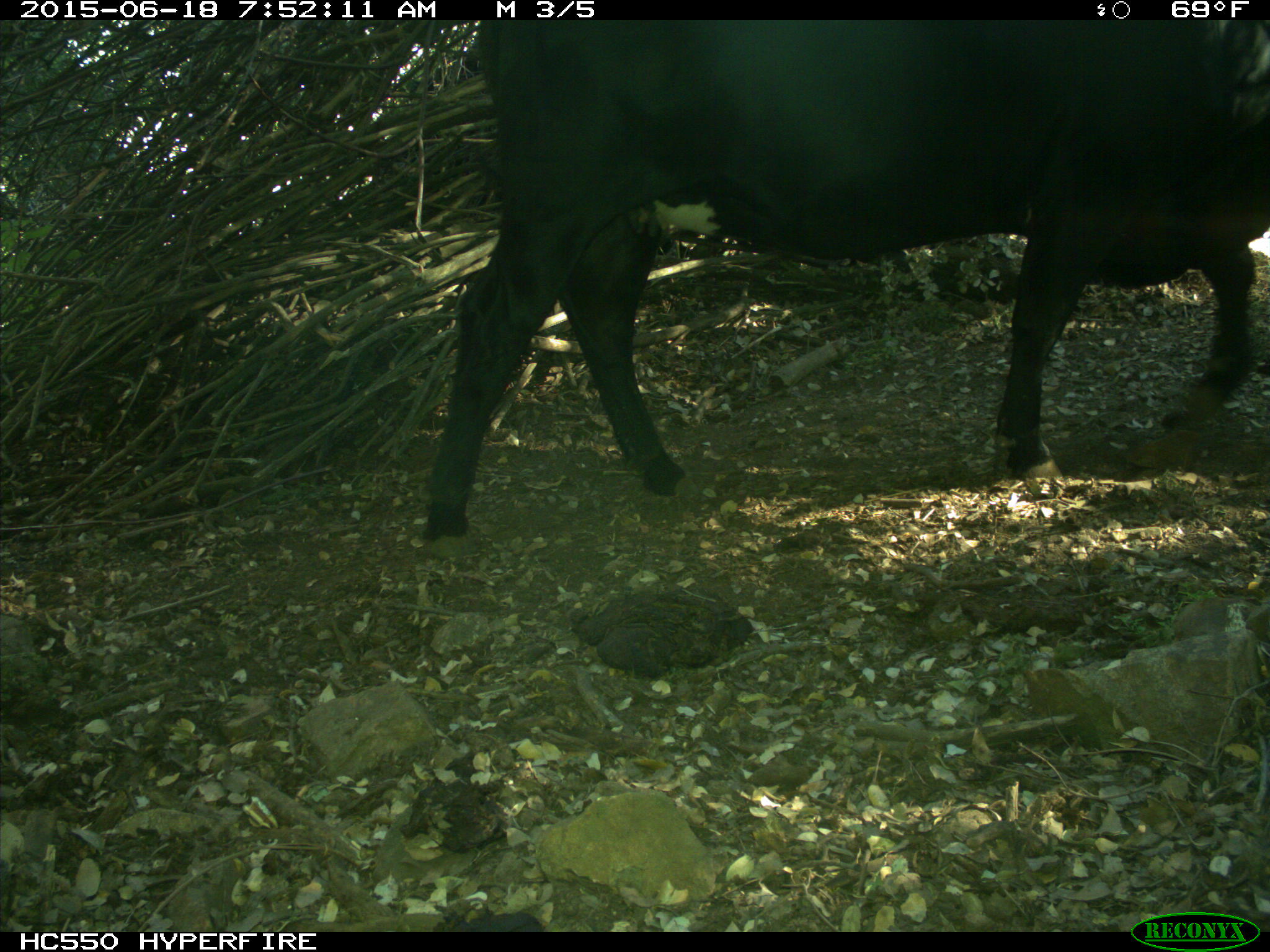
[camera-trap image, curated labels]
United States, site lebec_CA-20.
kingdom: Animalia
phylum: Chordata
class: Mammalia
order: Artiodactyla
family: Bovidae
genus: Bos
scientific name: Bos taurus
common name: domestic cow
Bos taurus (domestic cow).